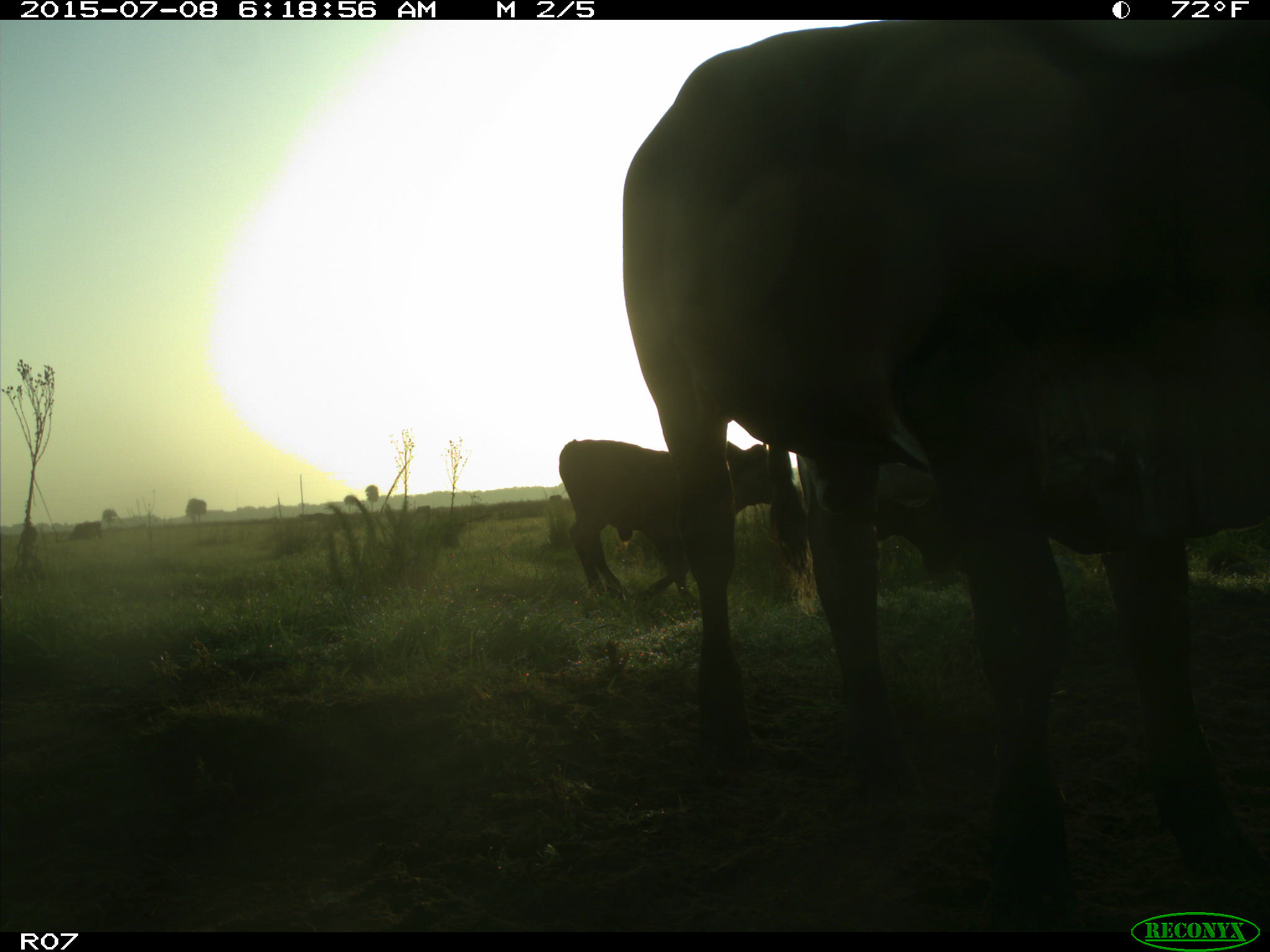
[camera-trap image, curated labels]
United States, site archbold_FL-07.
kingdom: Animalia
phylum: Chordata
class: Mammalia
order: Artiodactyla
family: Bovidae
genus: Bos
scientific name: Bos taurus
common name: domestic cow